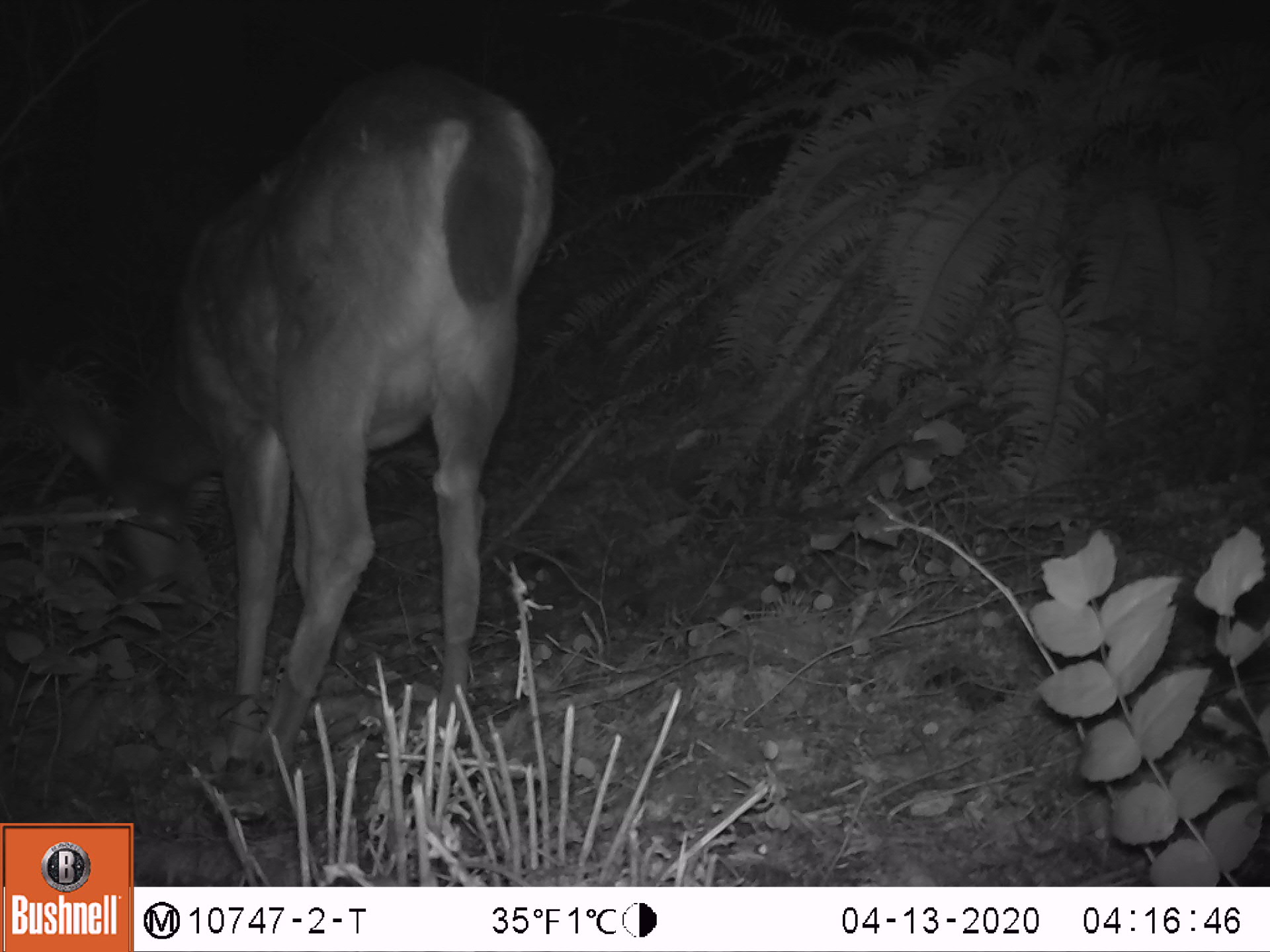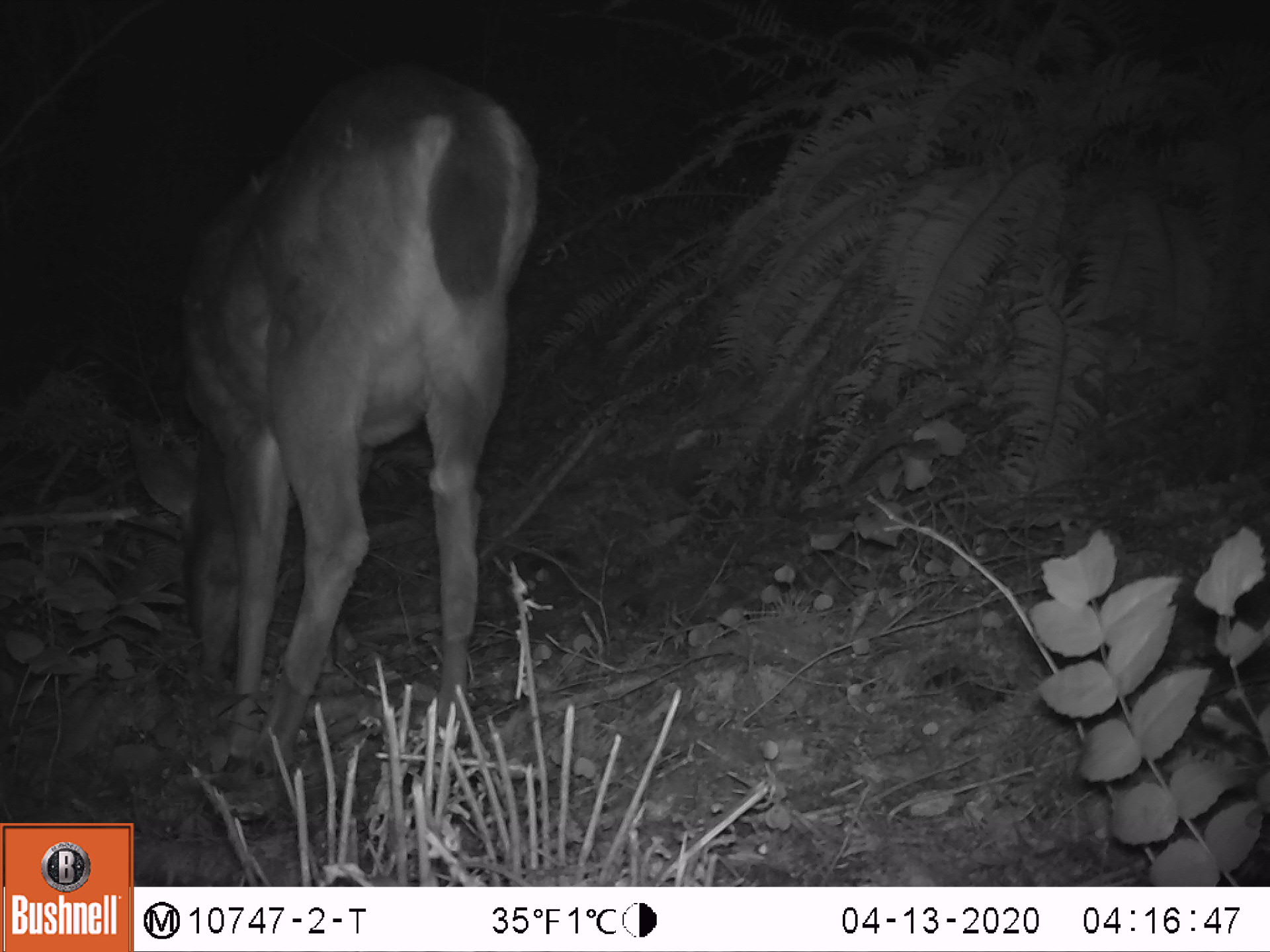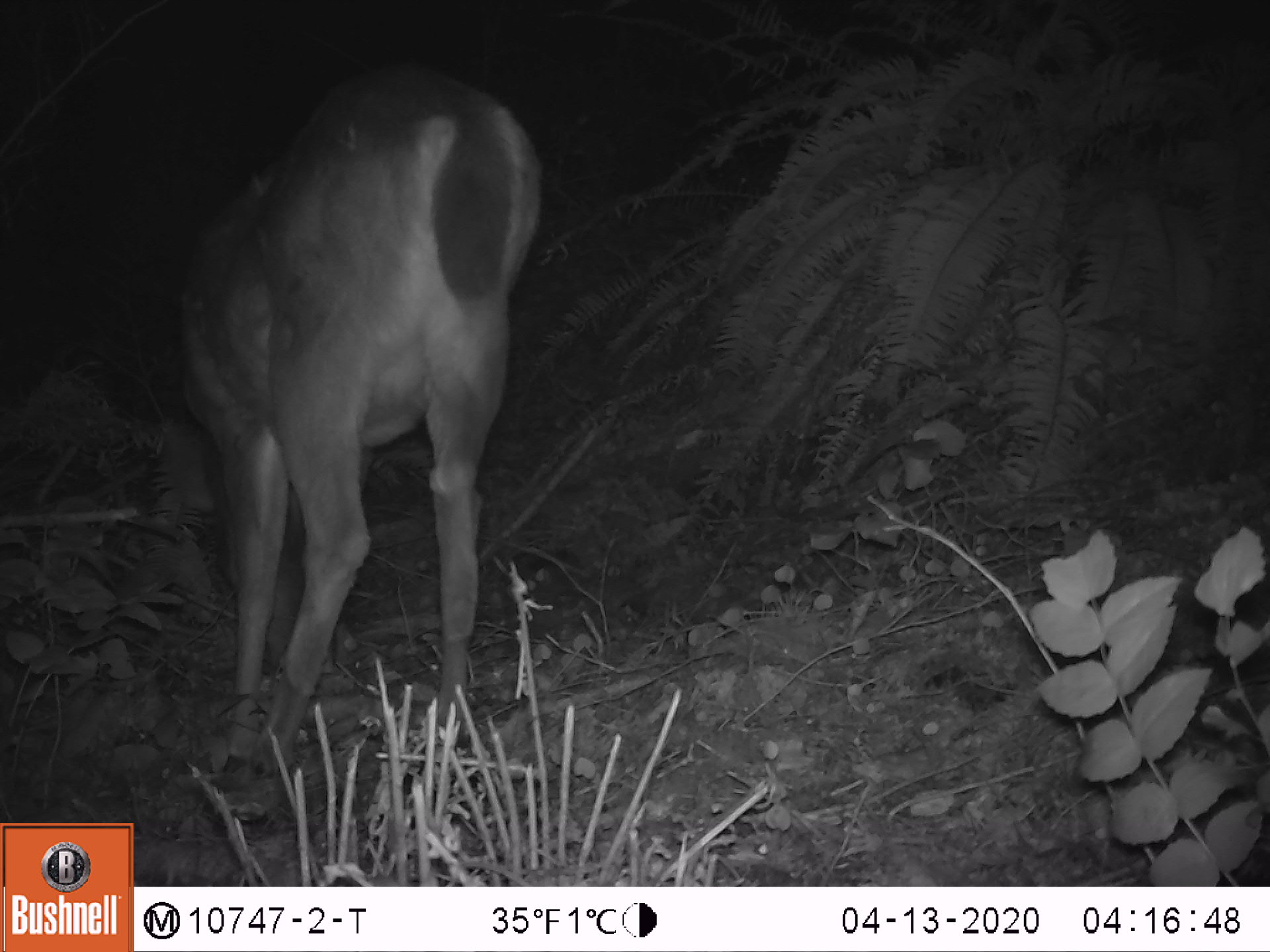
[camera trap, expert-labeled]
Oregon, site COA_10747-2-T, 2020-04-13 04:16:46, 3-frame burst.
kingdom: Animalia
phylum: Chordata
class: Mammalia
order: Artiodactyla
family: Cervidae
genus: Odocoileus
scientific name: Odocoileus hemionus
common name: black-tailed deer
Black-tailed deer (Odocoileus hemionus).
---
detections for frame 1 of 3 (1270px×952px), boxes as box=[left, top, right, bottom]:
black-tailed deer: box=[31, 42, 569, 765]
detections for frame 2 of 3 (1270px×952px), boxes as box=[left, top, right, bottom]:
black-tailed deer: box=[161, 56, 545, 765]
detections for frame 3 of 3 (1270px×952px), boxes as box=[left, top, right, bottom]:
black-tailed deer: box=[150, 53, 547, 763]